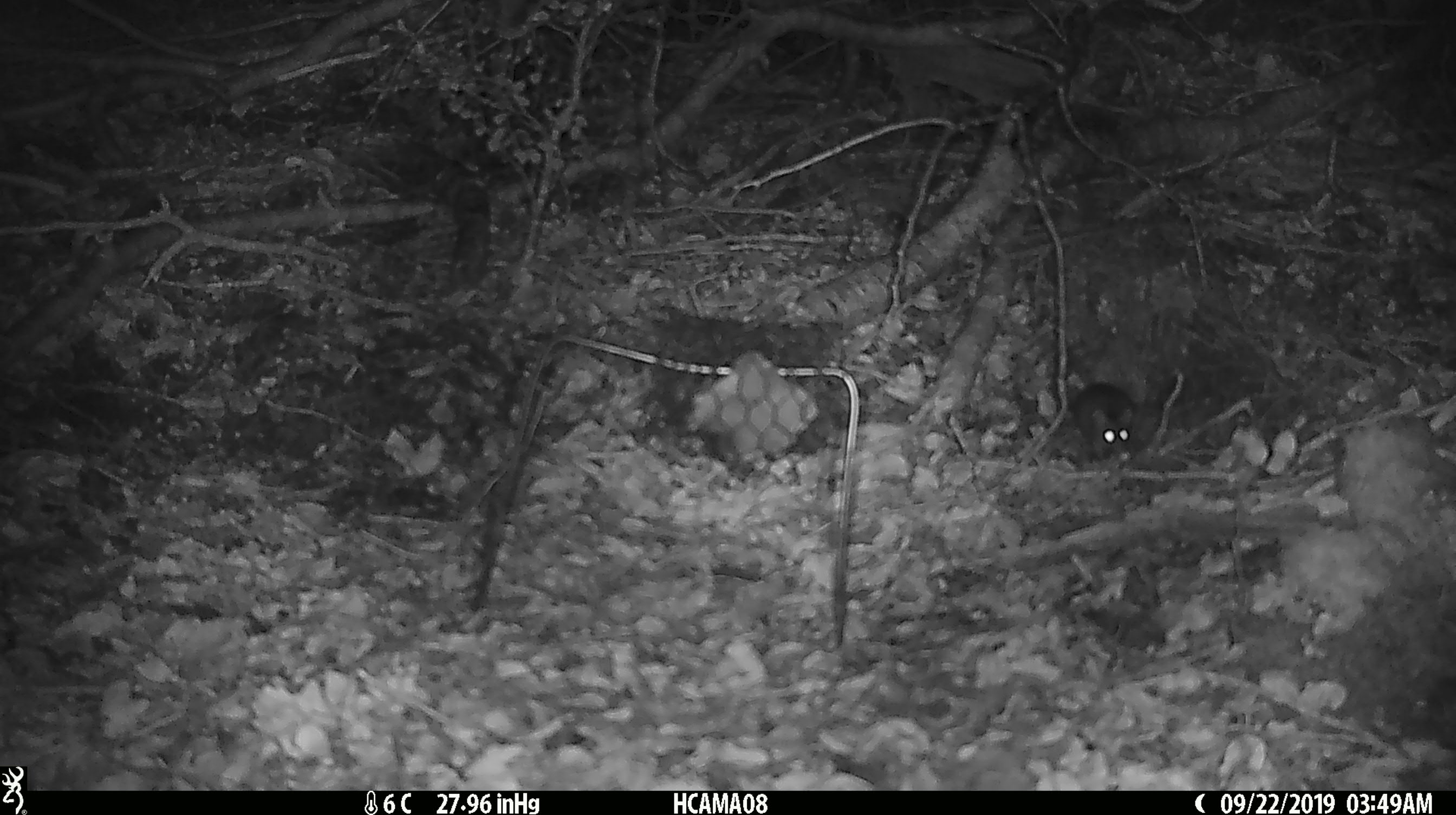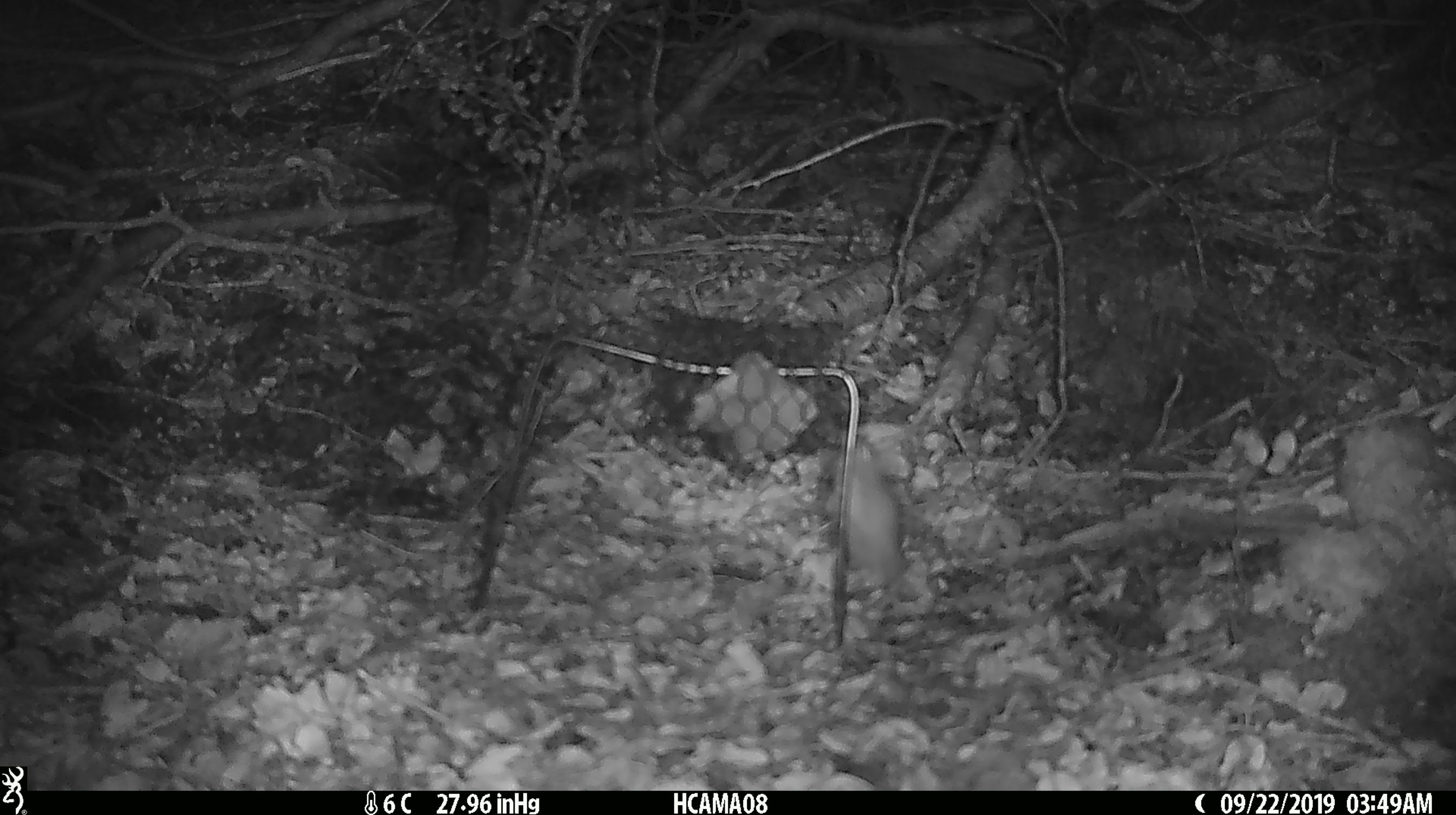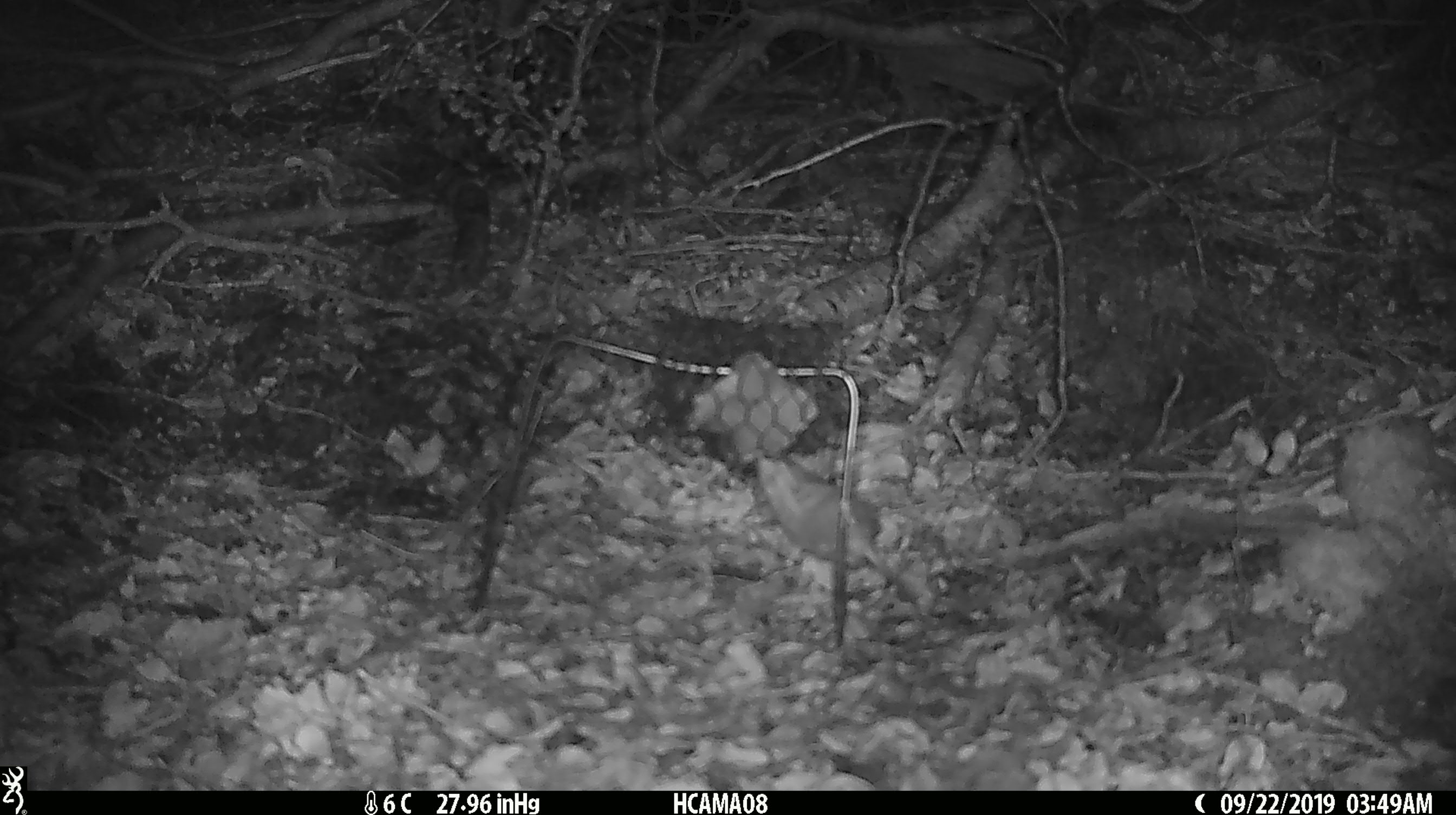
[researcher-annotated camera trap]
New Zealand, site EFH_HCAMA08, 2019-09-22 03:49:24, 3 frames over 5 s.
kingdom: Animalia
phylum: Chordata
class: Mammalia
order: Rodentia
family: Muridae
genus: Mus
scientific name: Mus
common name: mouse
Mouse (Mus).